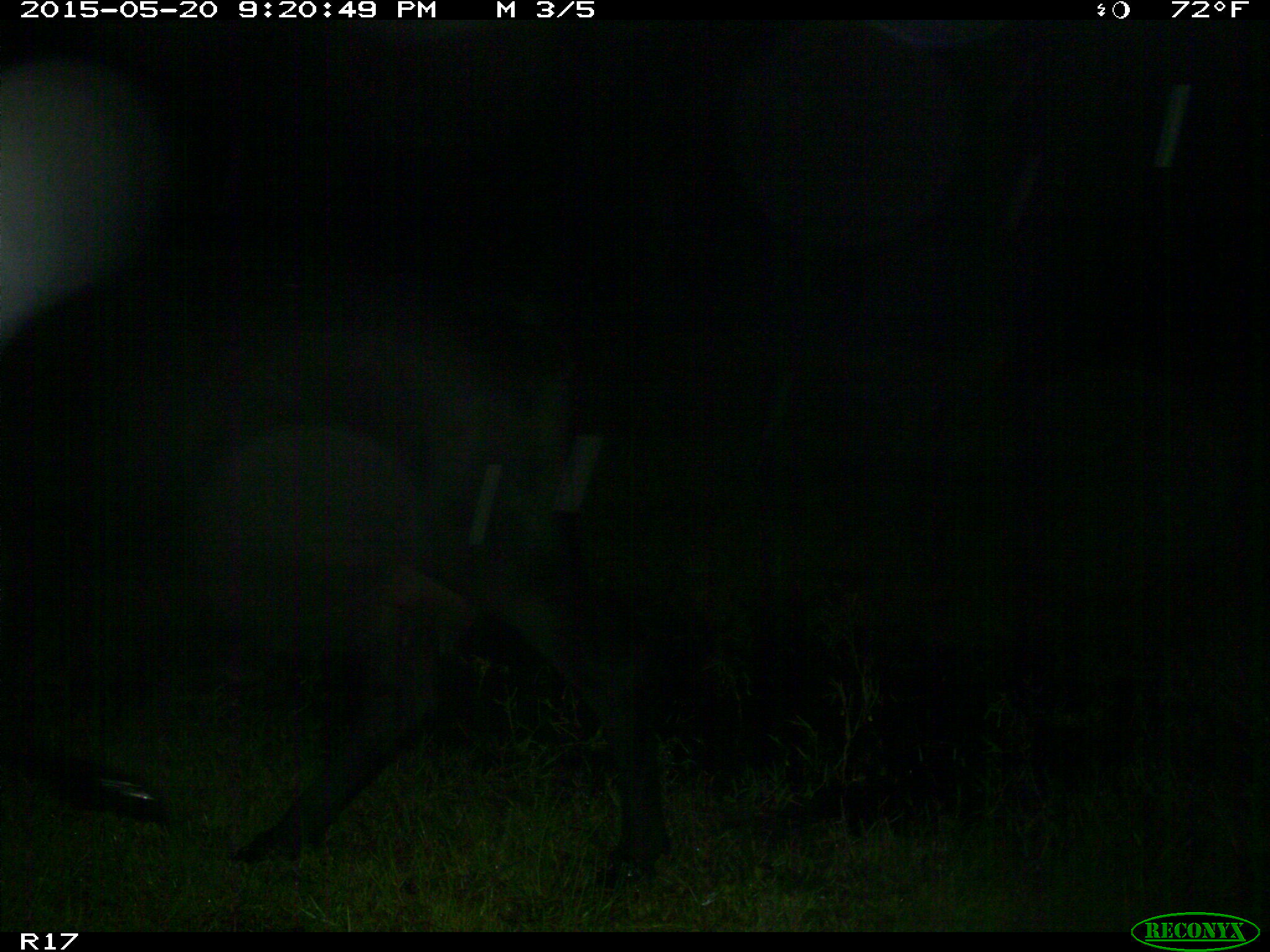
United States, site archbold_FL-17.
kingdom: Animalia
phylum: Chordata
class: Mammalia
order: Artiodactyla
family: Bovidae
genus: Bos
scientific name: Bos taurus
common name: domestic cow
Bos taurus (domestic cow).